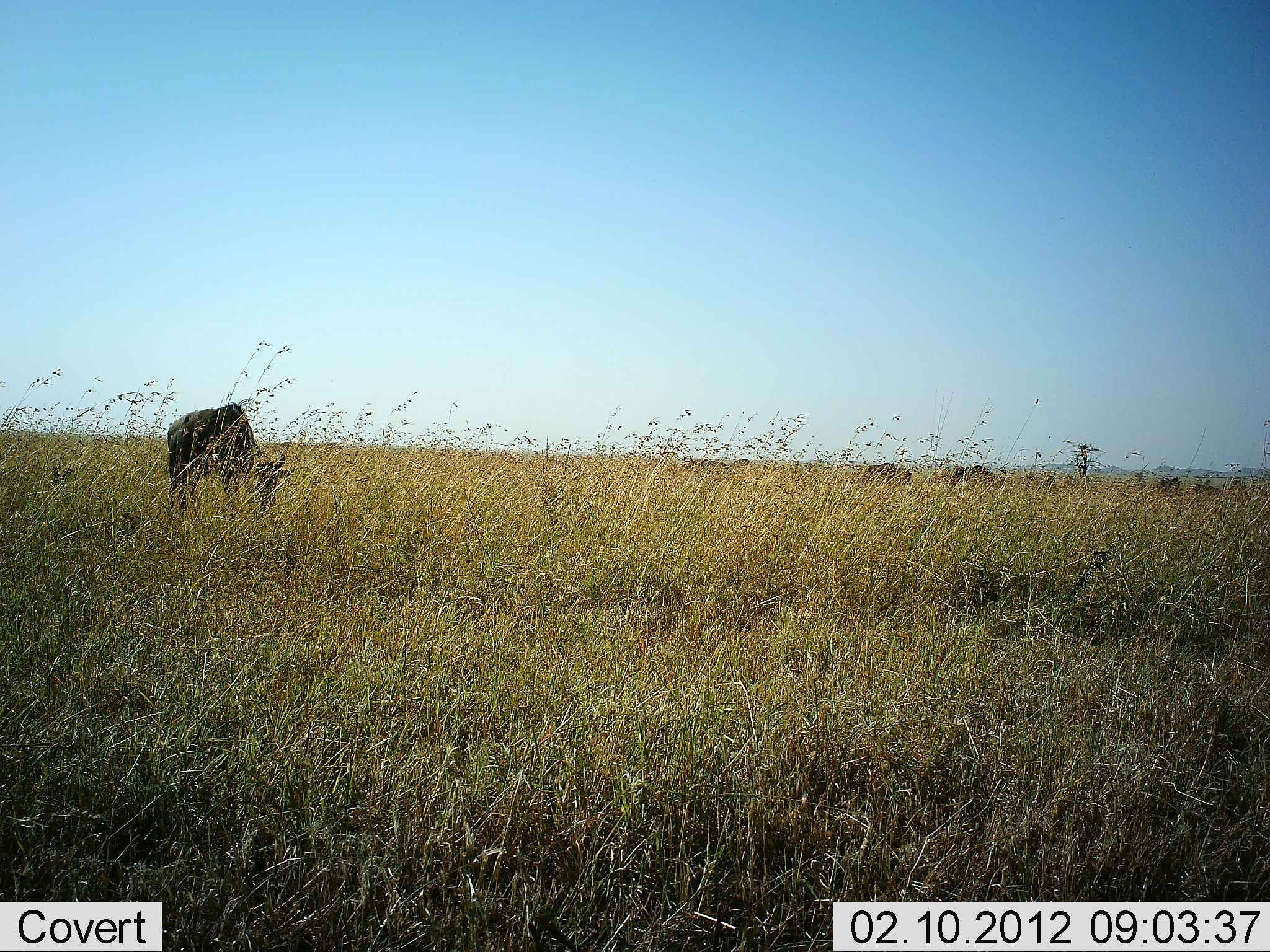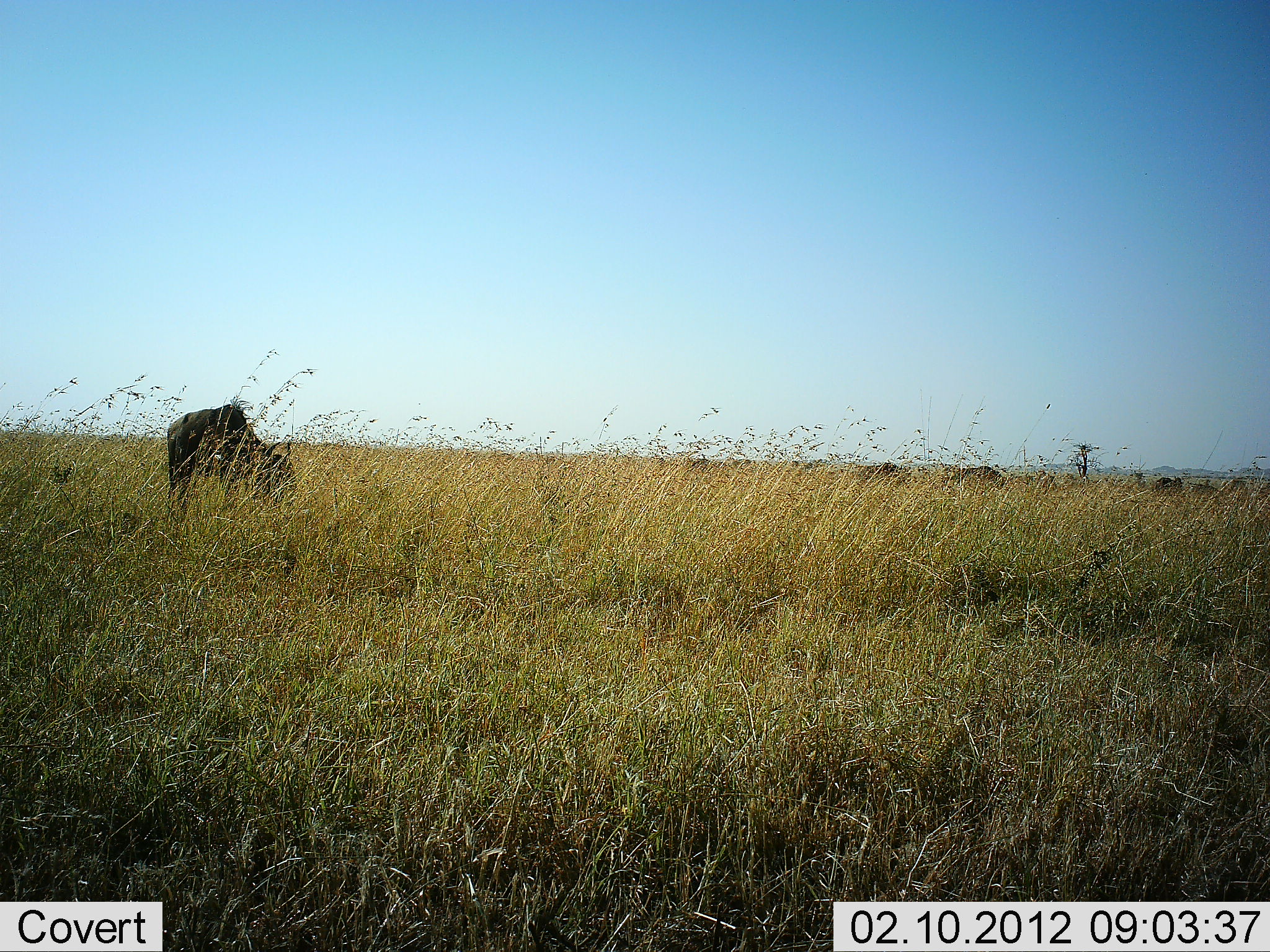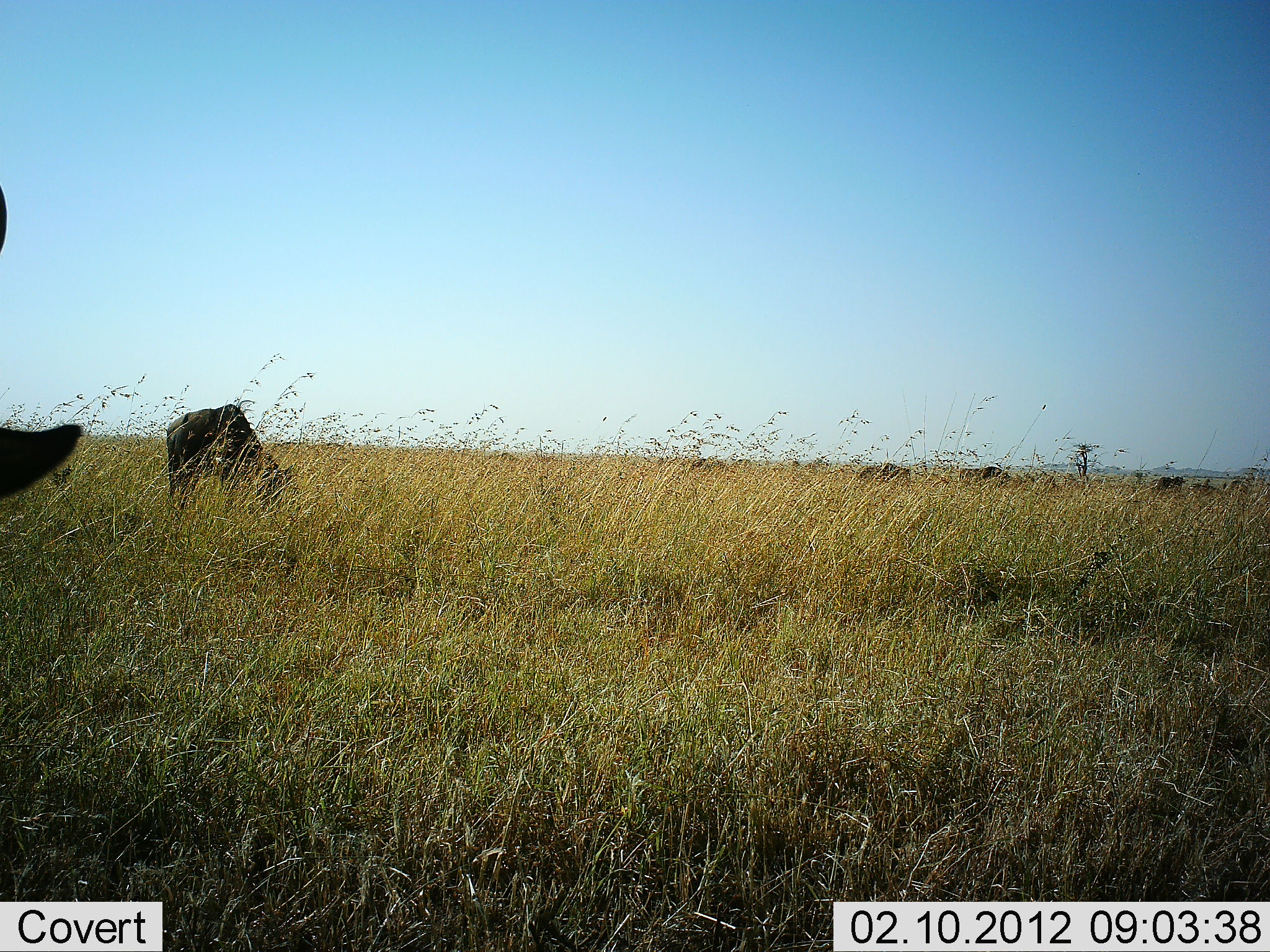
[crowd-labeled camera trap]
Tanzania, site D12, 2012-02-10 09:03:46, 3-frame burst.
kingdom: Animalia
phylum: Chordata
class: Mammalia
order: Artiodactyla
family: Bovidae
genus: Connochaetes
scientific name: Connochaetes taurinus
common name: blue wildebeest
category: wildebeest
Wildebeest (blue wildebeest) (Connochaetes taurinus), count 7. Behavior (volunteer vote fractions): standing 23%, resting 0%, moving 23%, interacting 0%. Young present (vote fraction): 0%. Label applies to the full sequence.